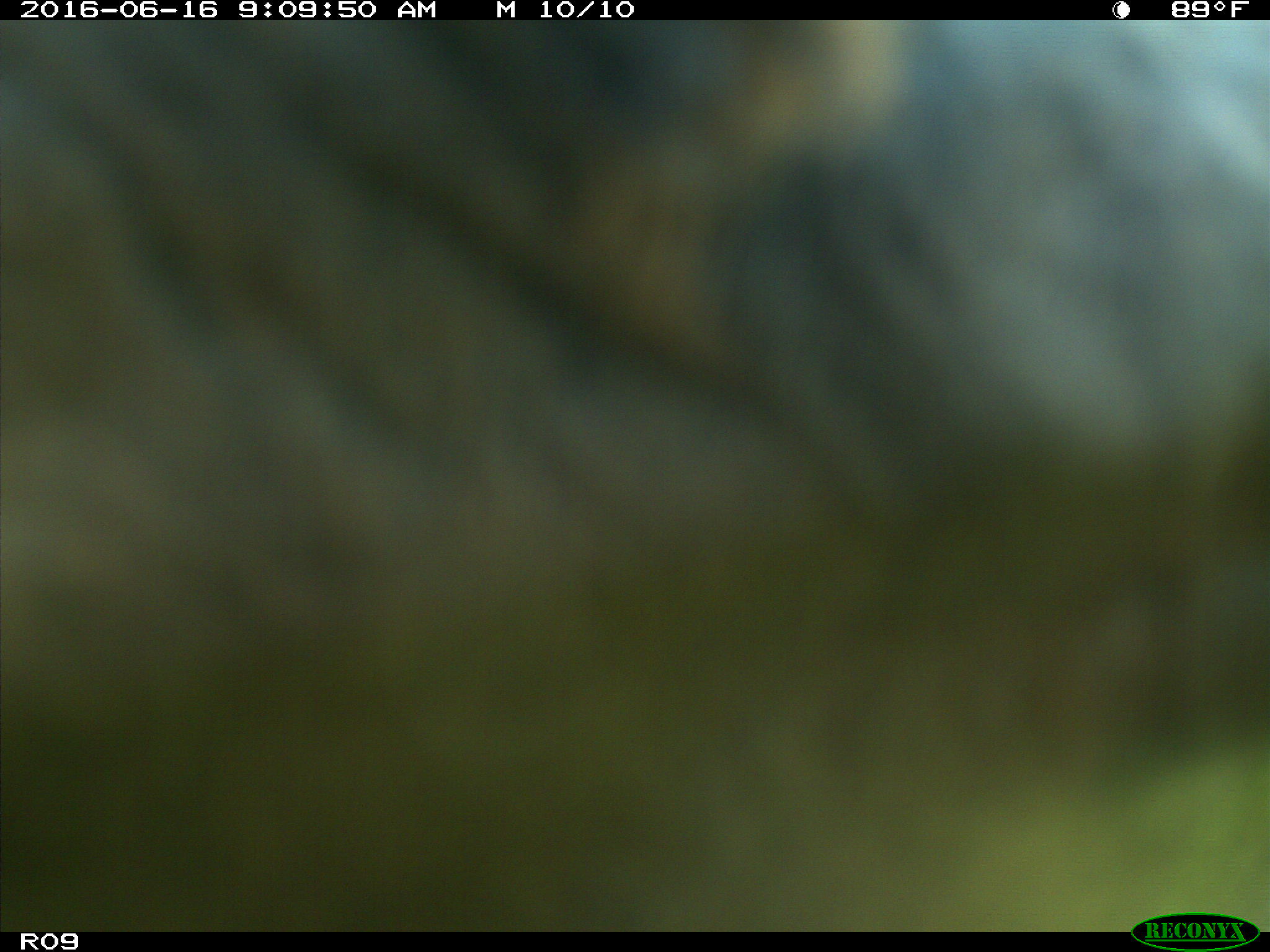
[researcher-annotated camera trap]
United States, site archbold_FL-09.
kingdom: Animalia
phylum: Chordata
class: Mammalia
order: Artiodactyla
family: Bovidae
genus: Bos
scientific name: Bos taurus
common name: domestic cow